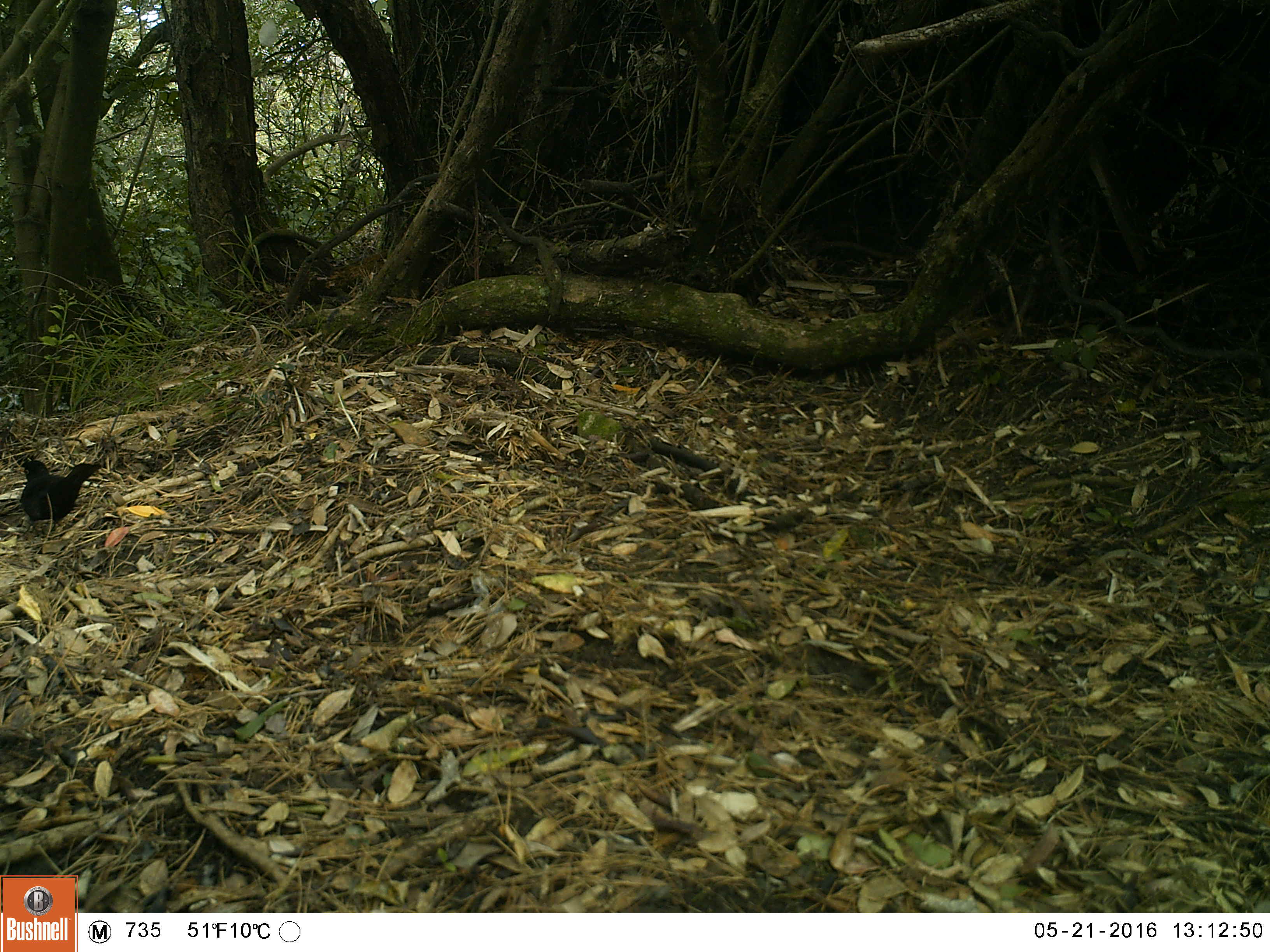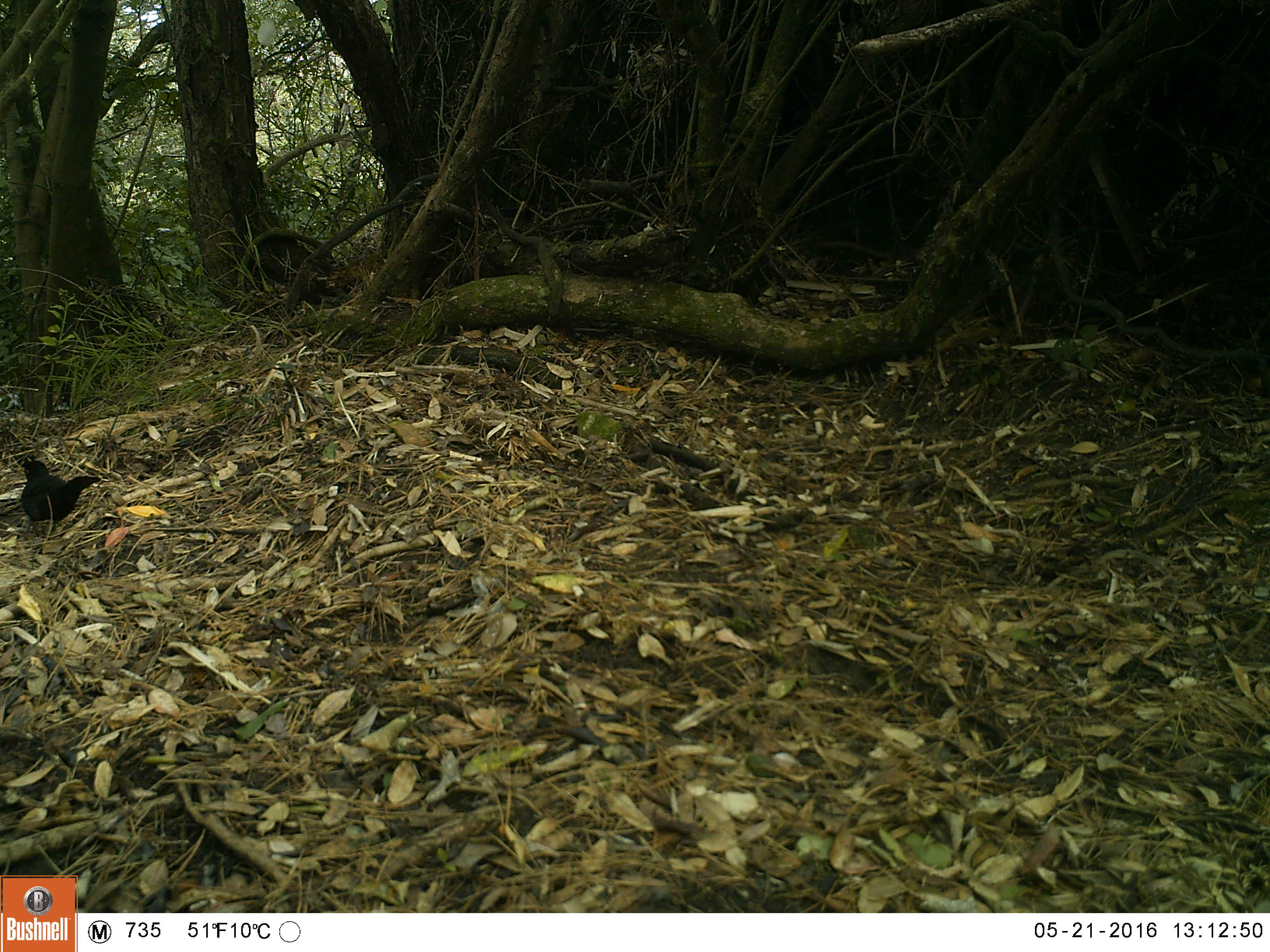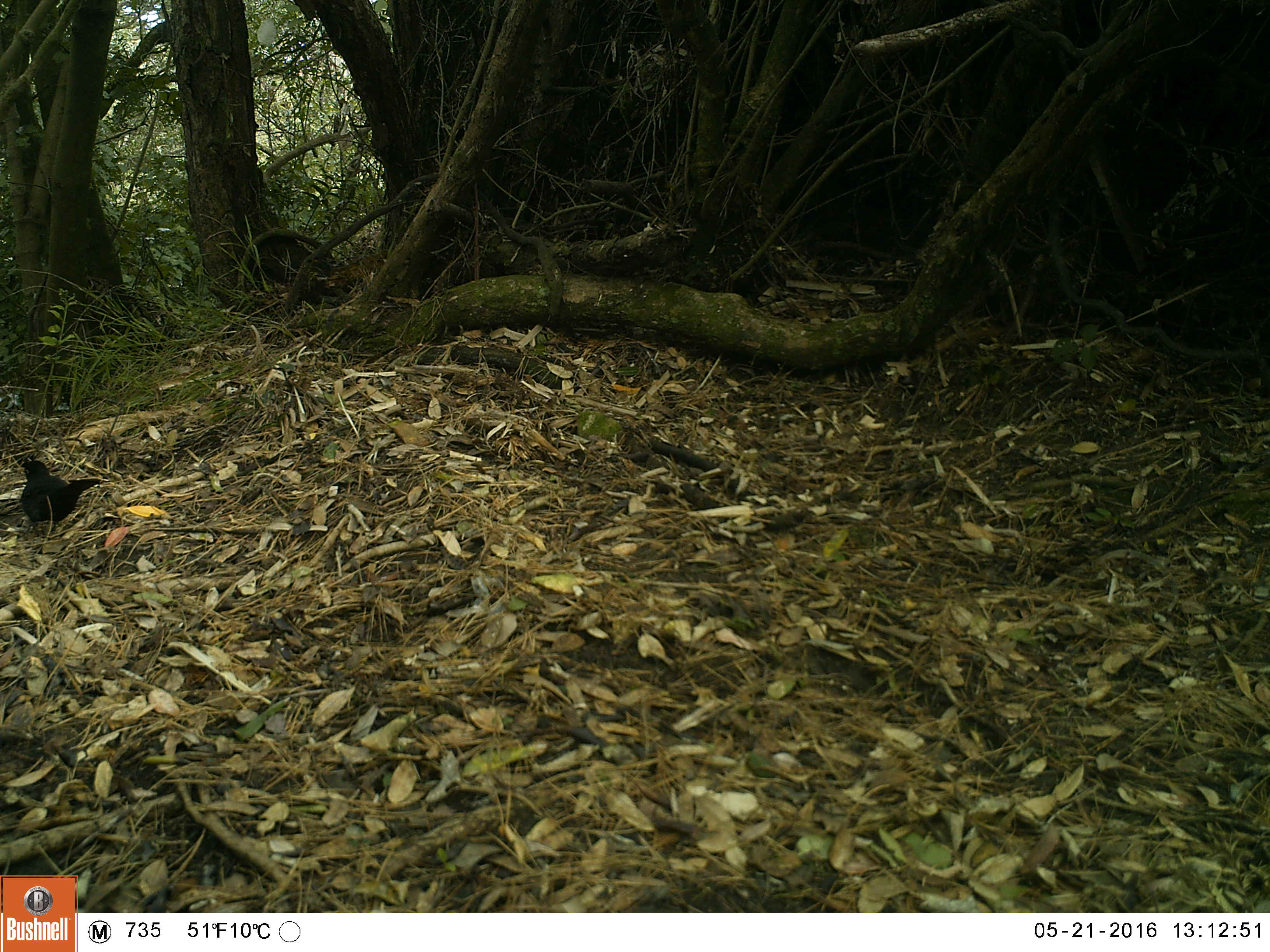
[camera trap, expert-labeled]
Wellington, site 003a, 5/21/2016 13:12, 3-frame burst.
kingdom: Animalia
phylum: Chordata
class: Aves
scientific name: Aves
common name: bird